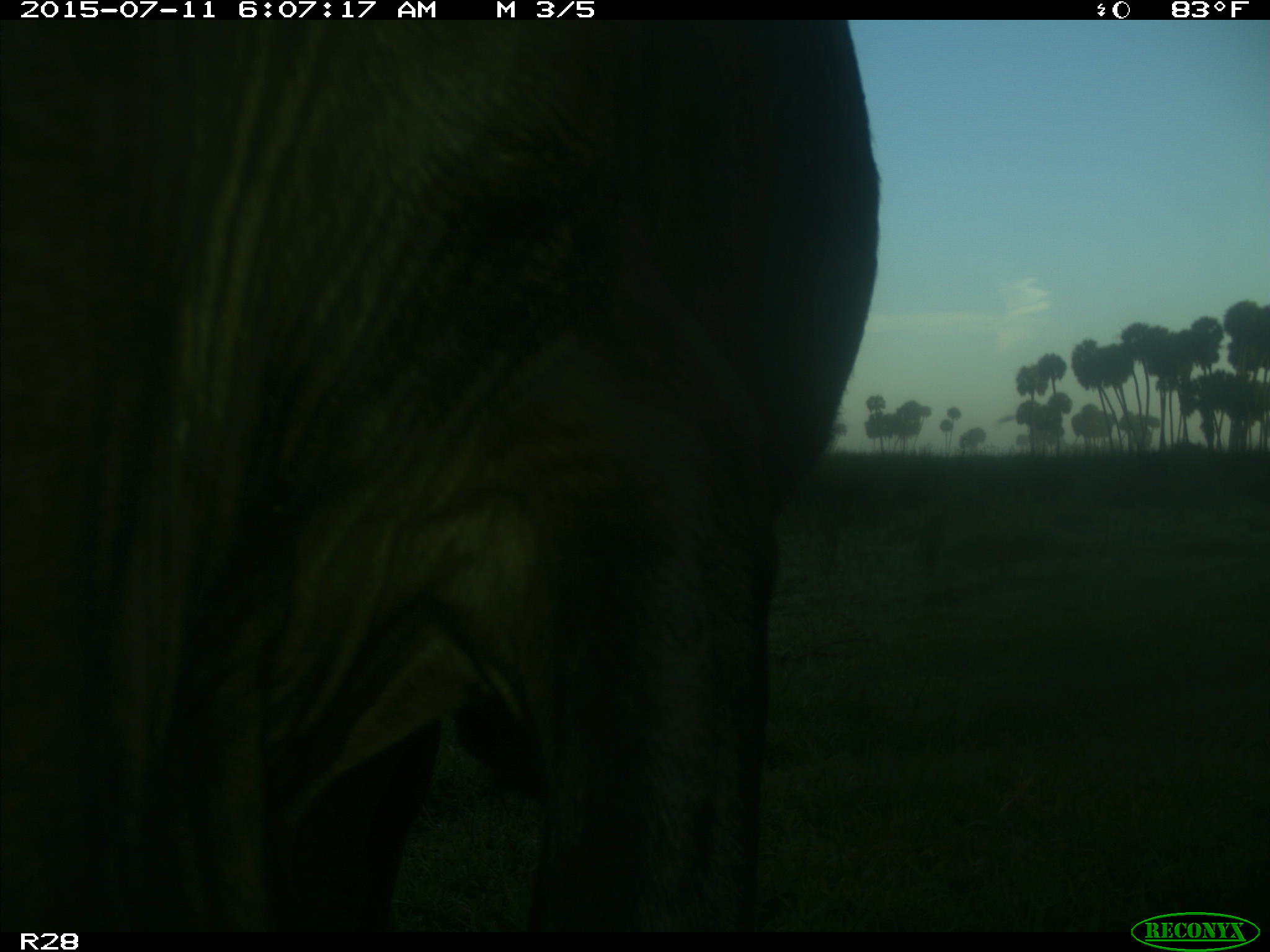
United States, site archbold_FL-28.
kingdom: Animalia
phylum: Chordata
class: Mammalia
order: Artiodactyla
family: Bovidae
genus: Bos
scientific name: Bos taurus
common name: domestic cow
Bos taurus (domestic cow).